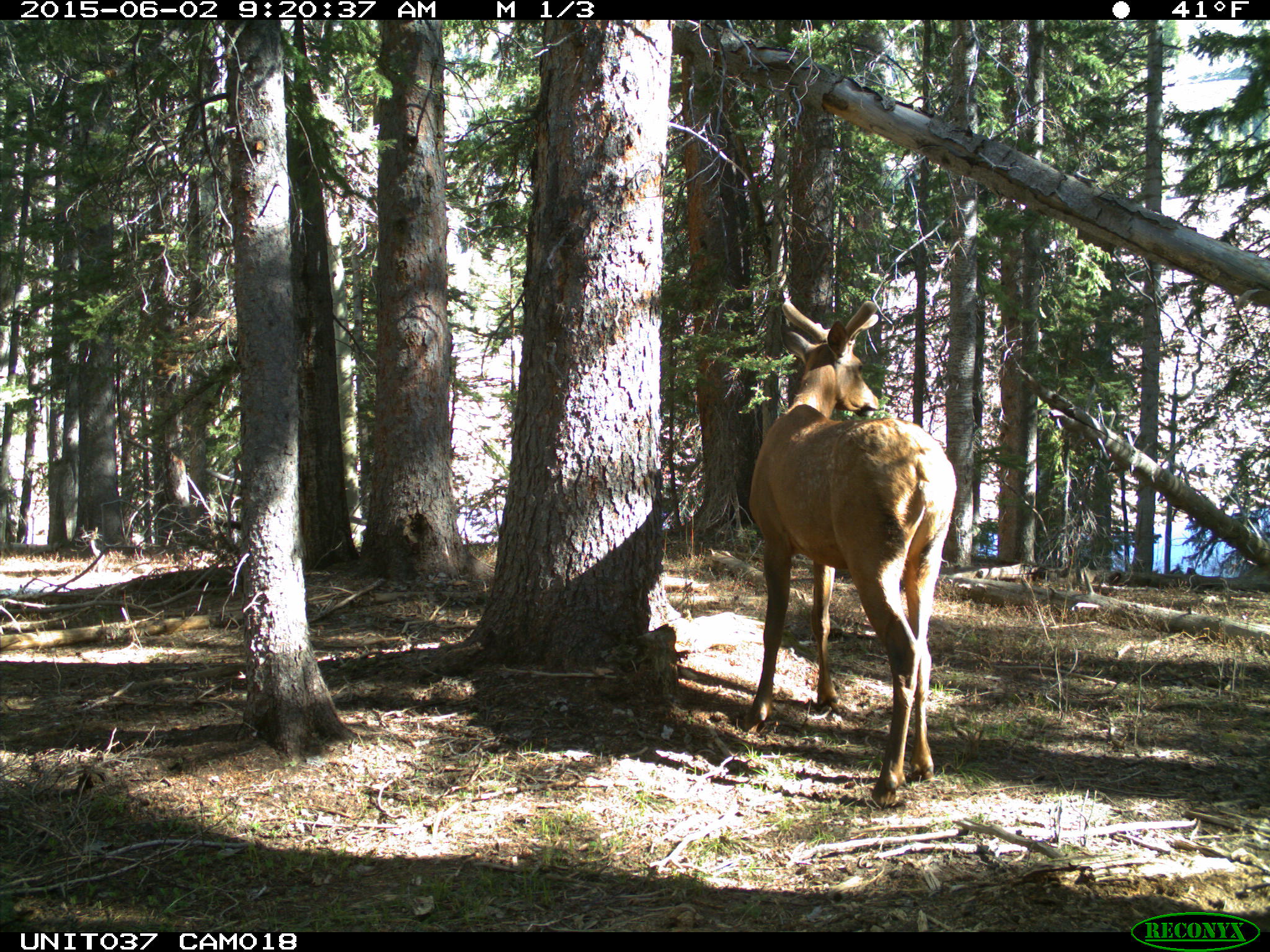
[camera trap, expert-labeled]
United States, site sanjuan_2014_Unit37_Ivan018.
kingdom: Animalia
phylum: Chordata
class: Mammalia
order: Artiodactyla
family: Cervidae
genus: Cervus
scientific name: Cervus elaphus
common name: red deer